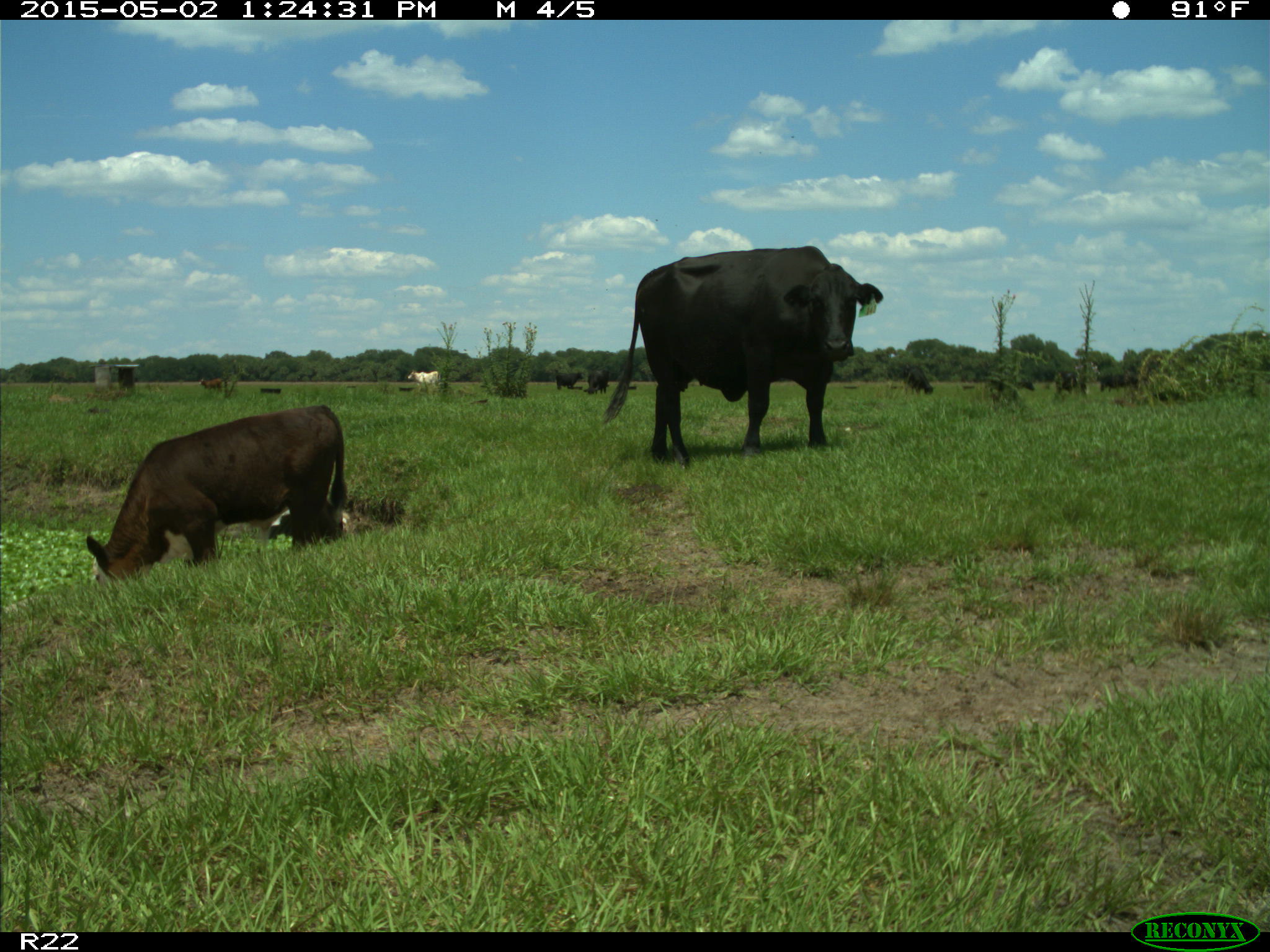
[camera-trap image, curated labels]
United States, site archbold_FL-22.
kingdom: Animalia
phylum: Chordata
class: Mammalia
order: Artiodactyla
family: Bovidae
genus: Bos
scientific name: Bos taurus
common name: domestic cow